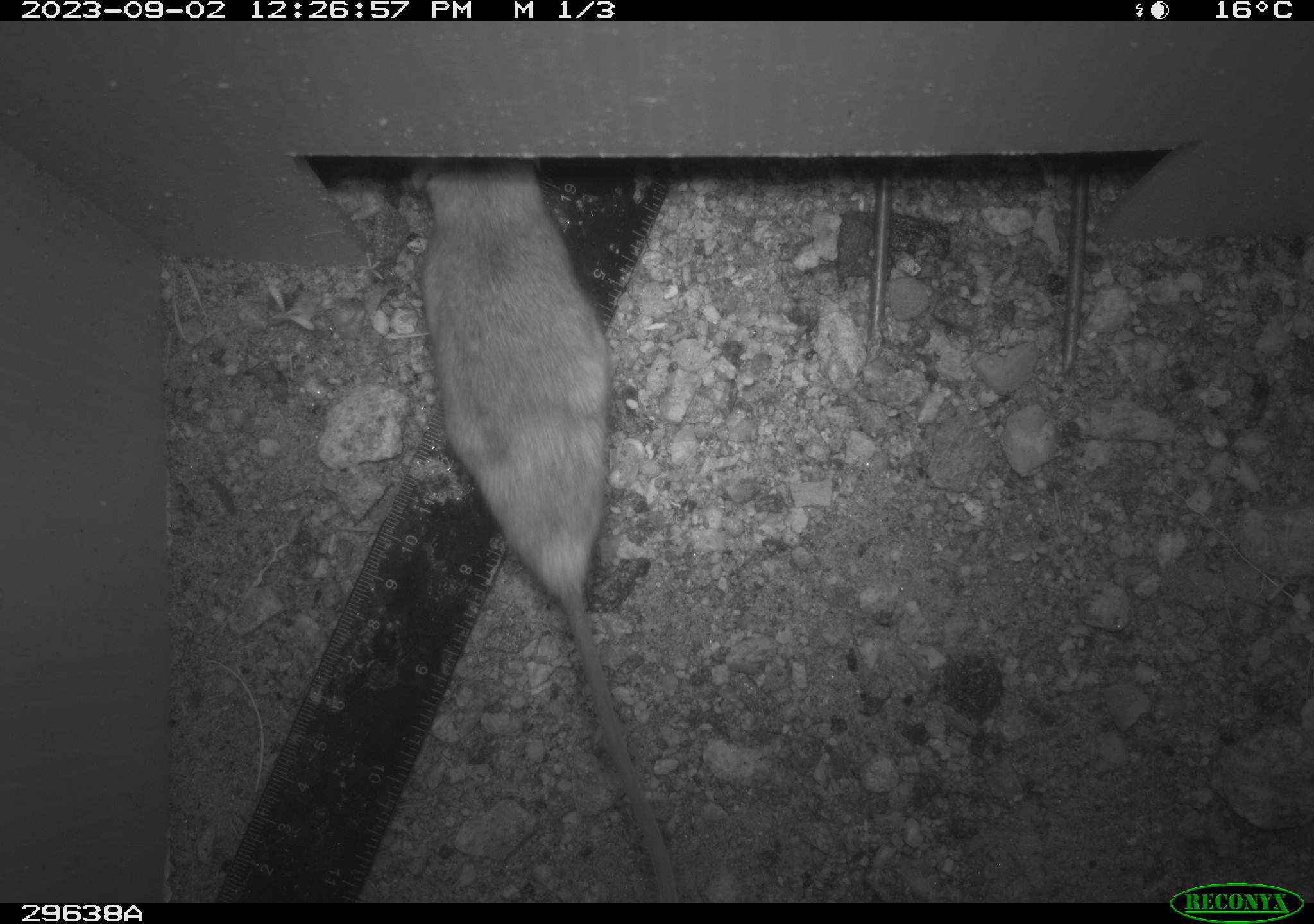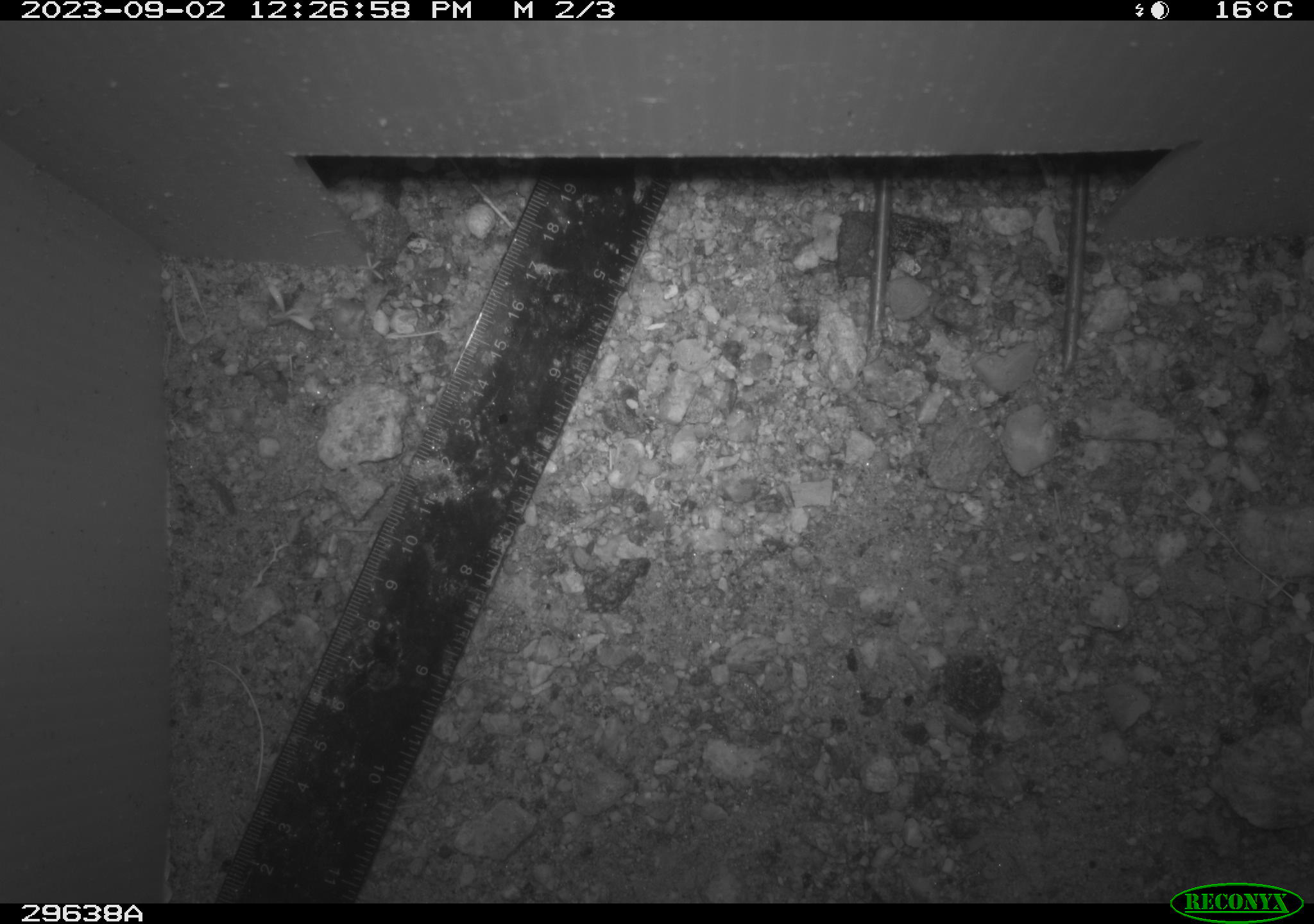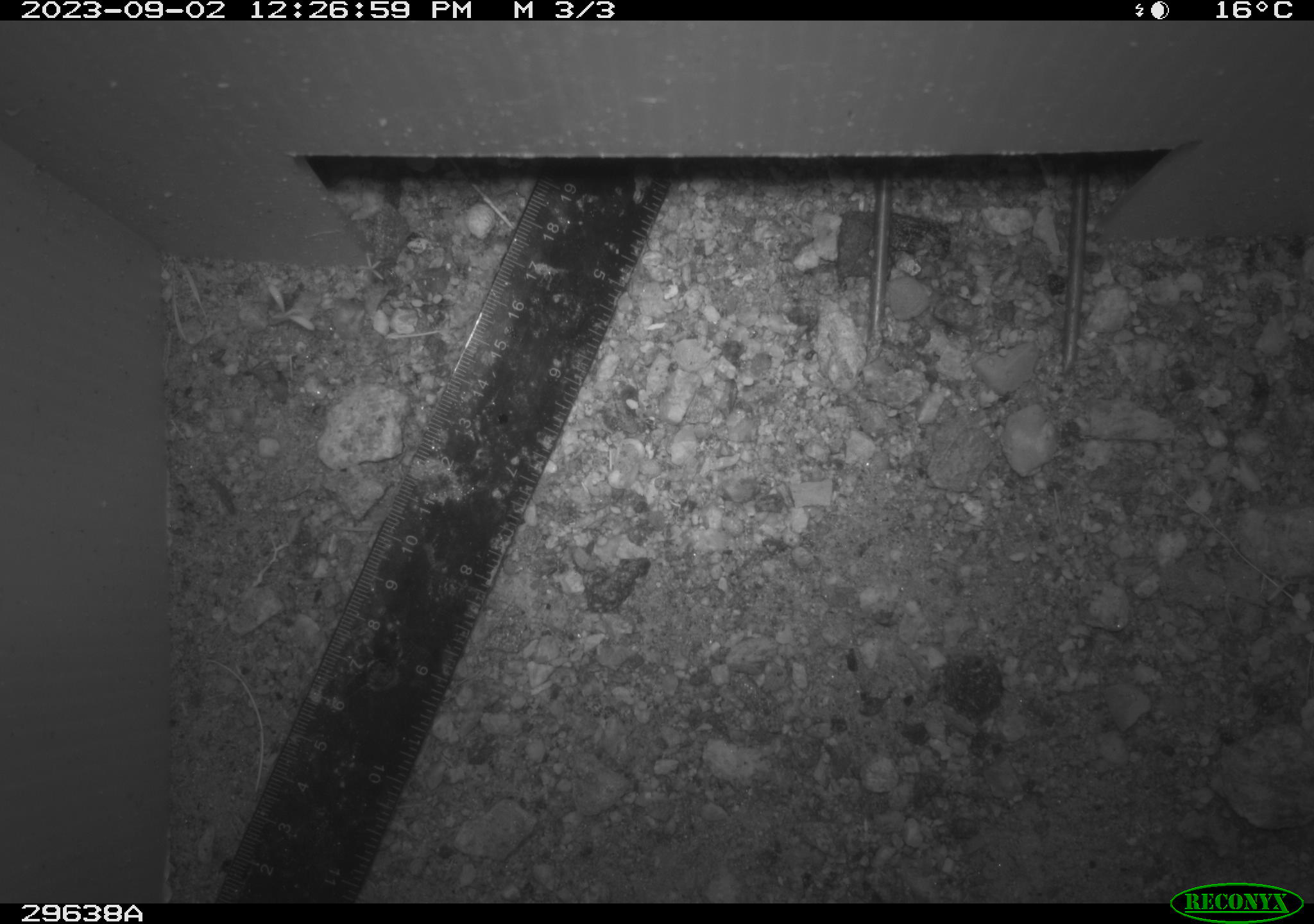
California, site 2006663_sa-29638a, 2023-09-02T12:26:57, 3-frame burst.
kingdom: Animalia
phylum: Chordata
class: Mammalia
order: Rodentia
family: Cricetidae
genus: Peromyscus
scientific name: Peromyscus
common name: deer mice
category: peromyscus species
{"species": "peromyscus species (deer mice) (Peromyscus)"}